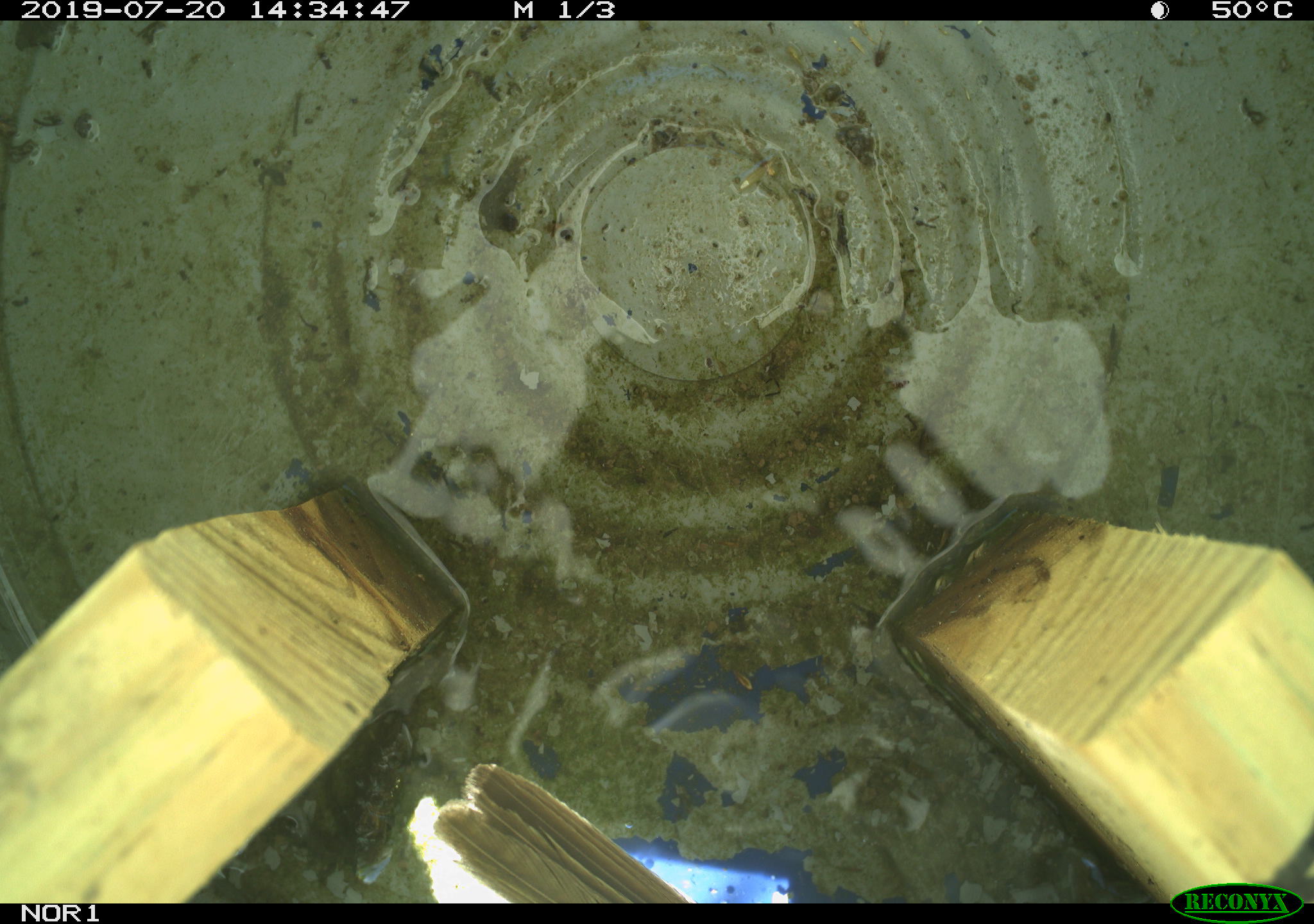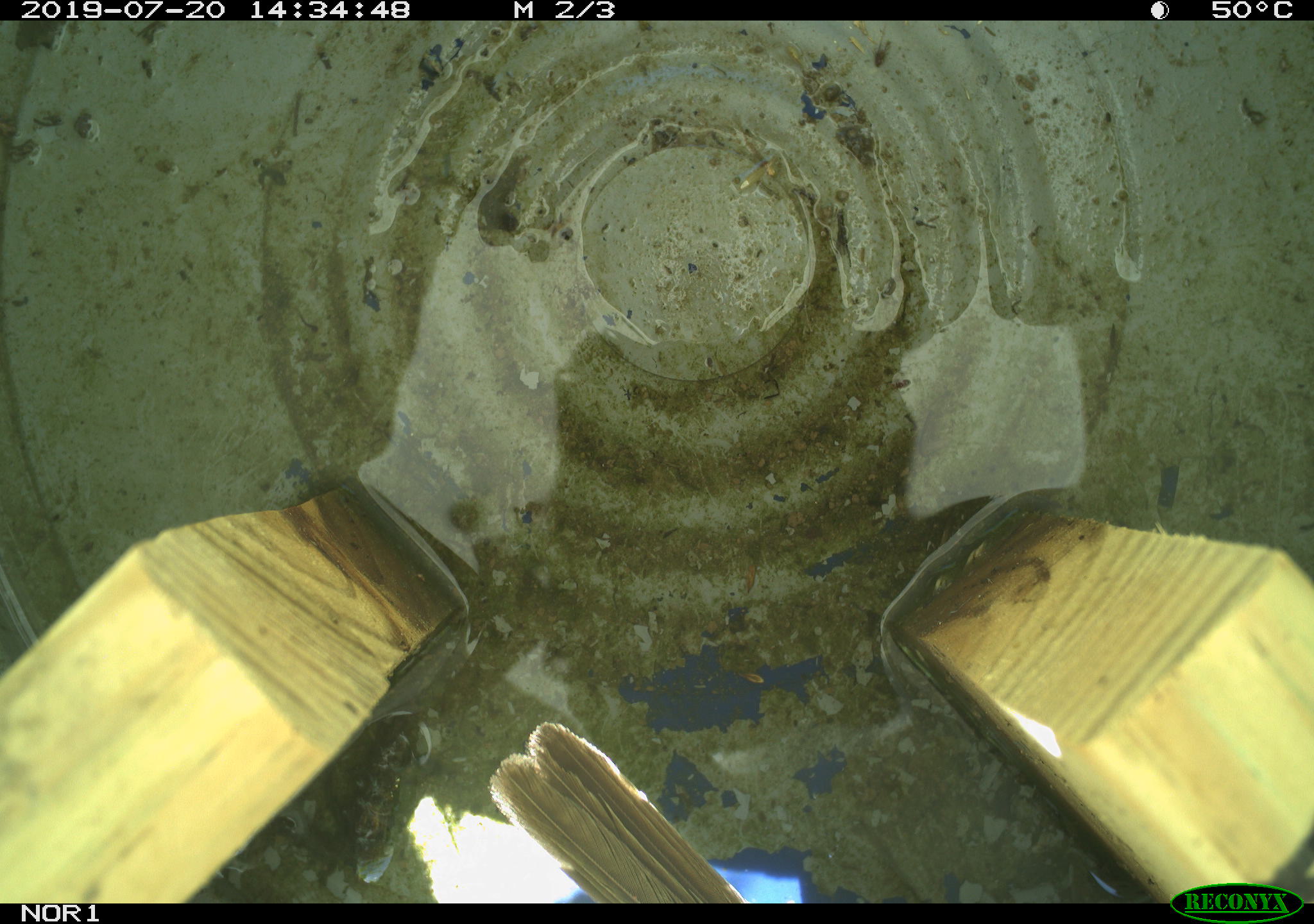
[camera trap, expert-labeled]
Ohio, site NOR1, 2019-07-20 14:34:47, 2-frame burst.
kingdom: Animalia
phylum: Chordata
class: Aves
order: Passeriformes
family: Passerellidae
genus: Melospiza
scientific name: Melospiza melodia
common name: song sparrow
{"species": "song sparrow (Melospiza melodia)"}